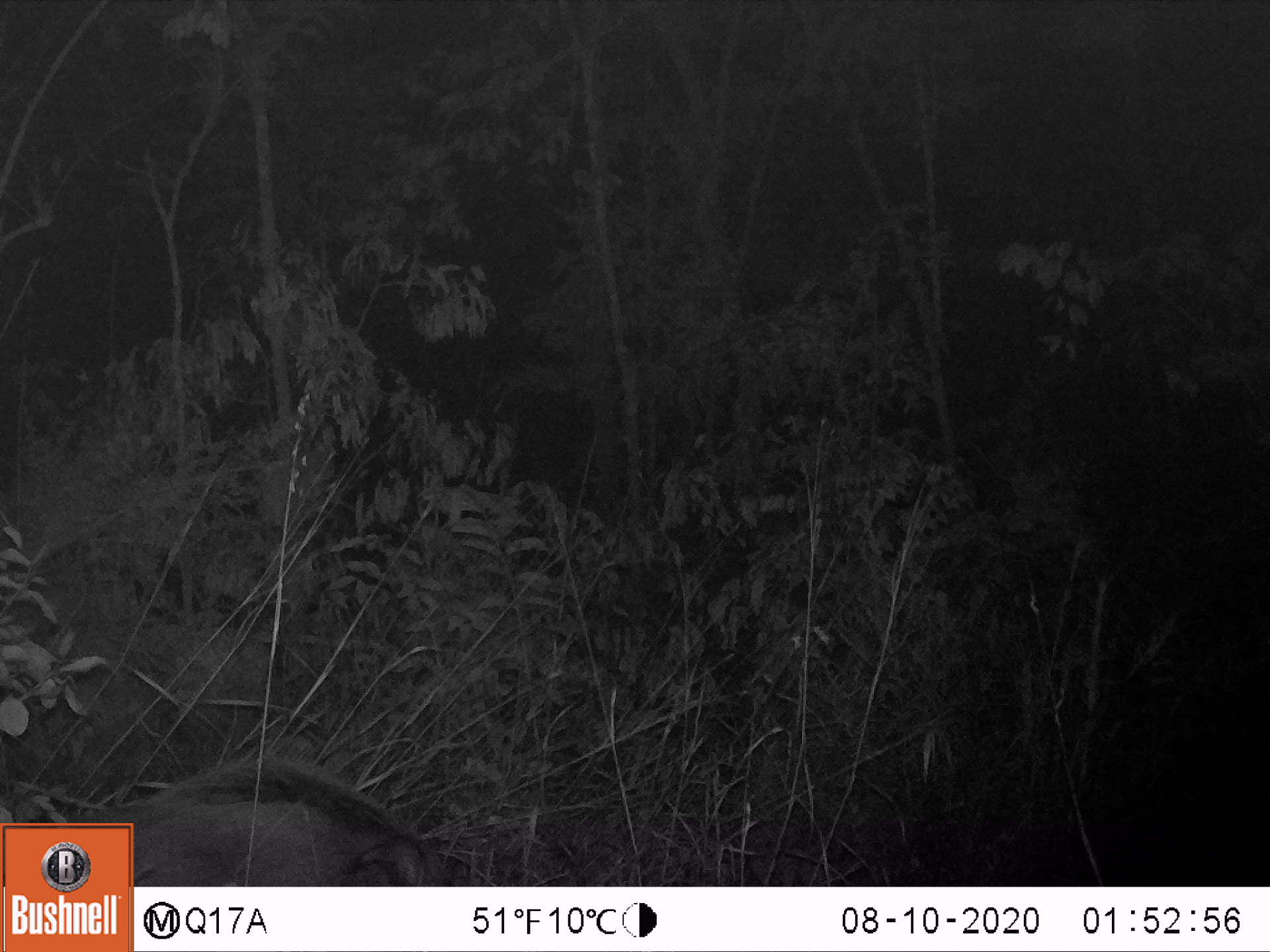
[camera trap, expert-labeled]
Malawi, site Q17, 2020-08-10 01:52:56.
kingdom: Animalia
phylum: Chordata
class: Mammalia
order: Artiodactyla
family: Suidae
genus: Potamochoerus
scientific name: Potamochoerus larvatus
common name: bushpig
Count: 1.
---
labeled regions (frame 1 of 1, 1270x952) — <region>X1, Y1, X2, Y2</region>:
bushpig: <region>137, 753, 443, 880</region>